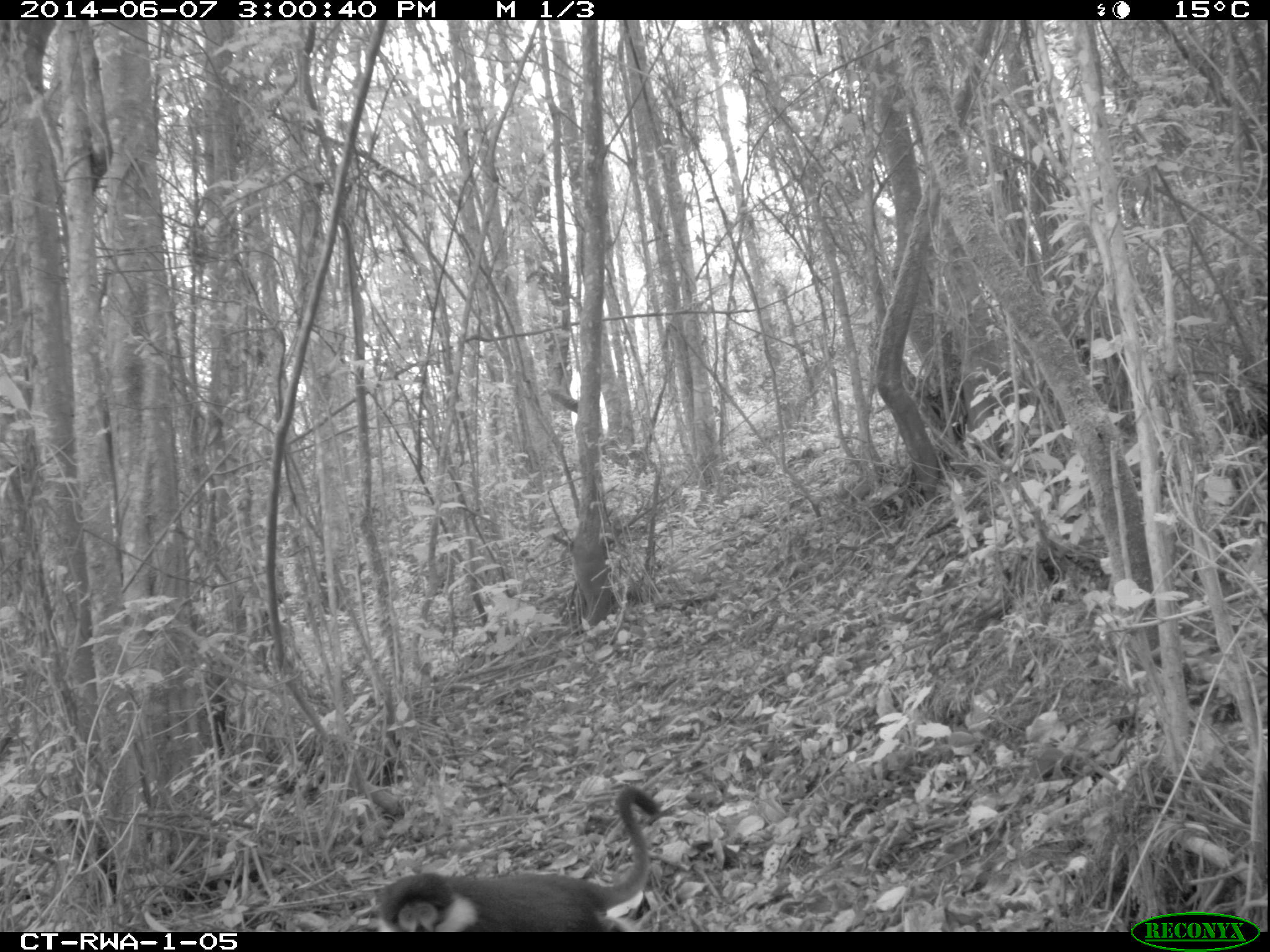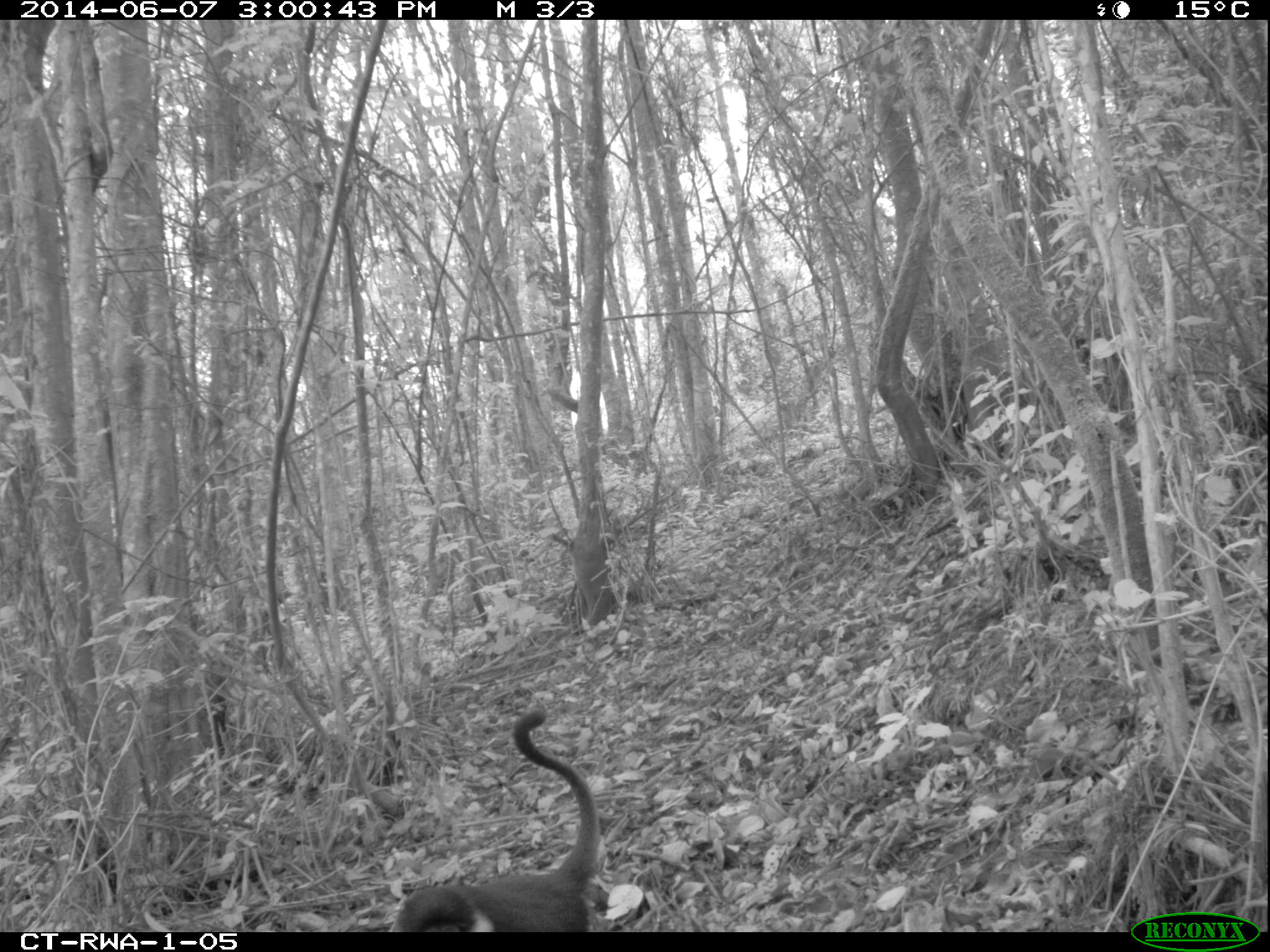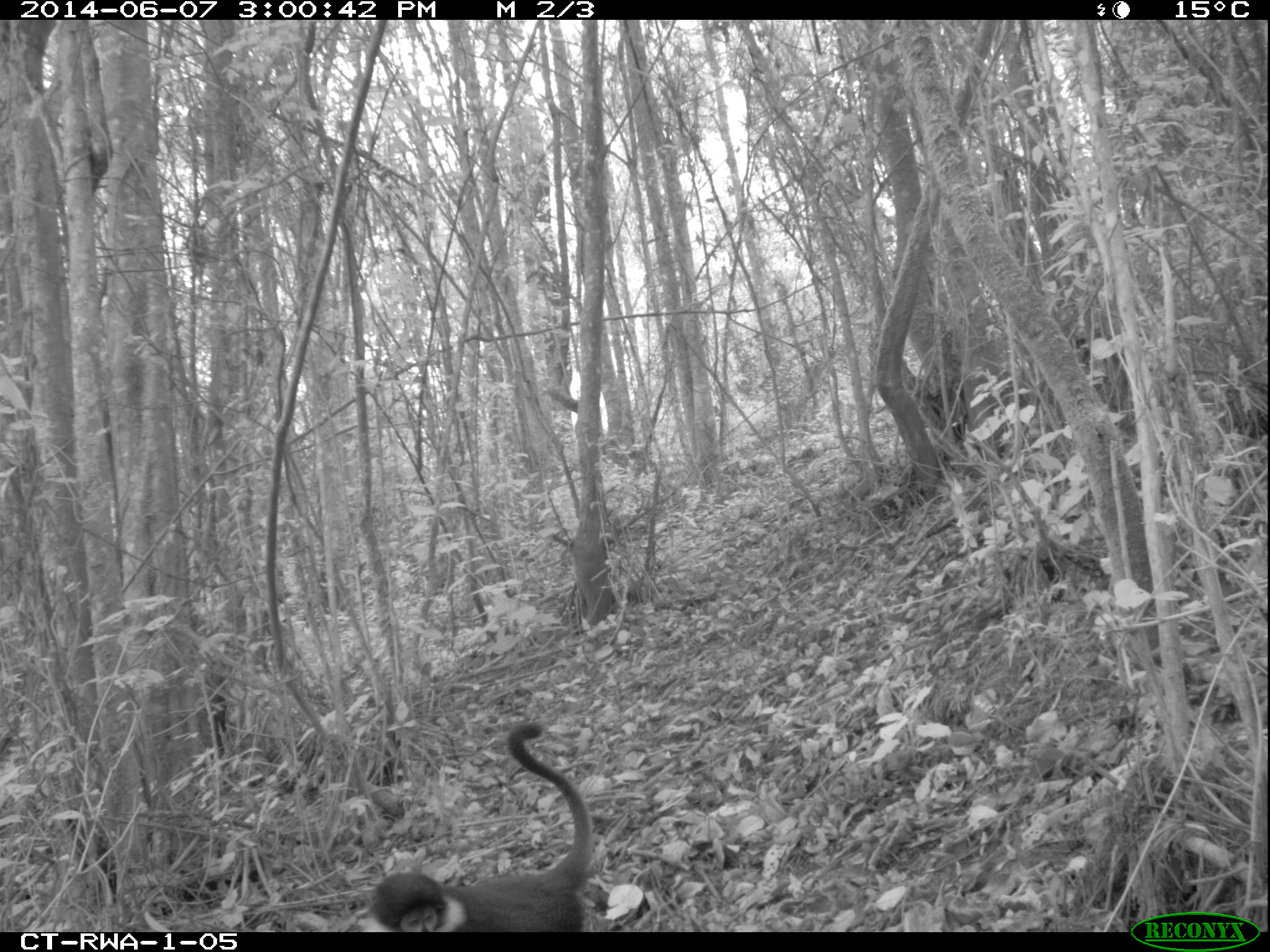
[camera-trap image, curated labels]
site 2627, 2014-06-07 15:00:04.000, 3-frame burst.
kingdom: Animalia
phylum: Chordata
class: Mammalia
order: Primates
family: Cercopithecidae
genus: Allochrocebus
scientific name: Allochrocebus lhoesti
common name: l'hoest's monkey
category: cercopithecus lhoesti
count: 1